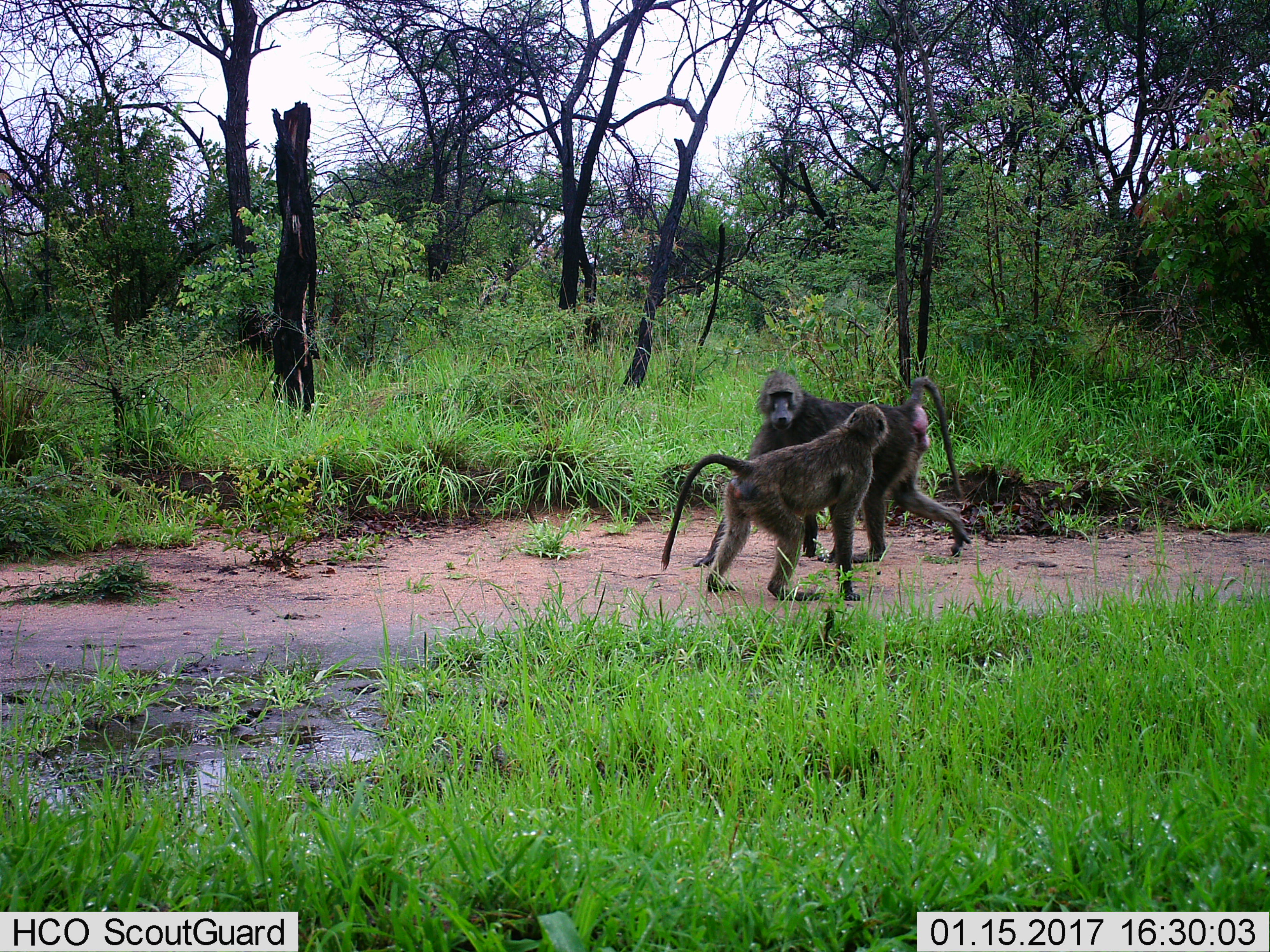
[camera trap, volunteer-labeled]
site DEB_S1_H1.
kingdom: Animalia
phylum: Chordata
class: Mammalia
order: Primates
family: Cercopithecidae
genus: Papio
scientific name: Papio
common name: baboon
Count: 2.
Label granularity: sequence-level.